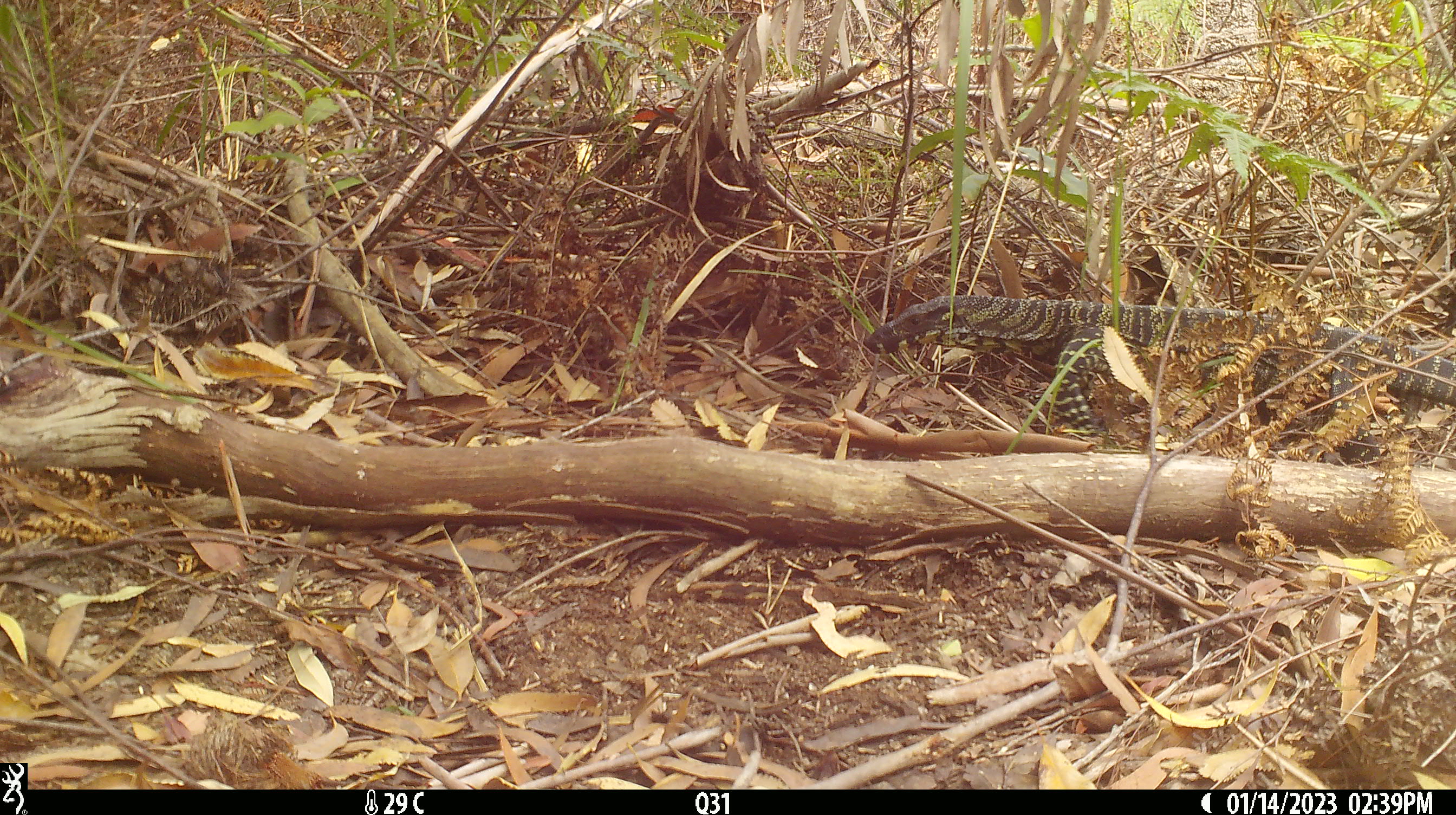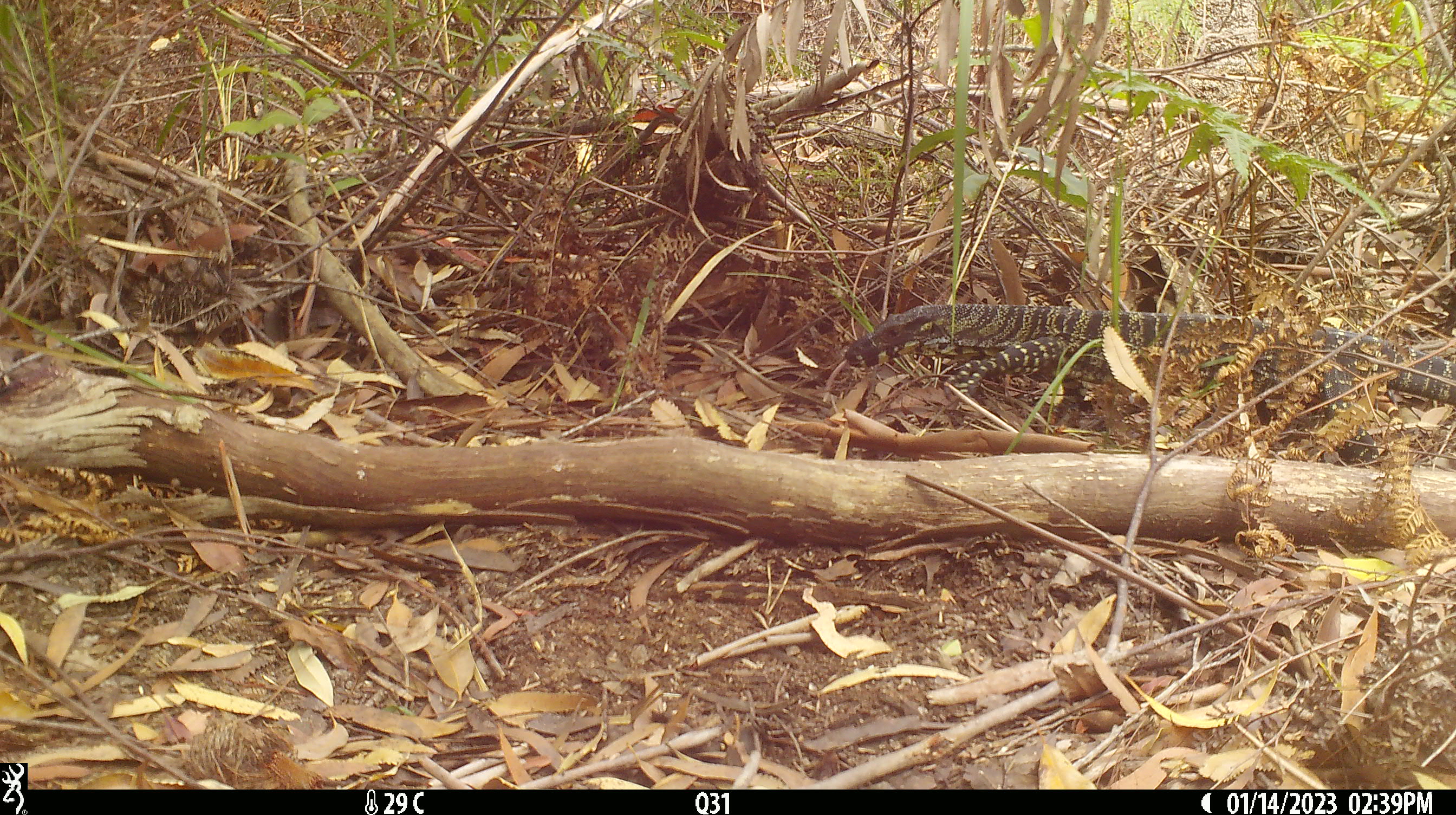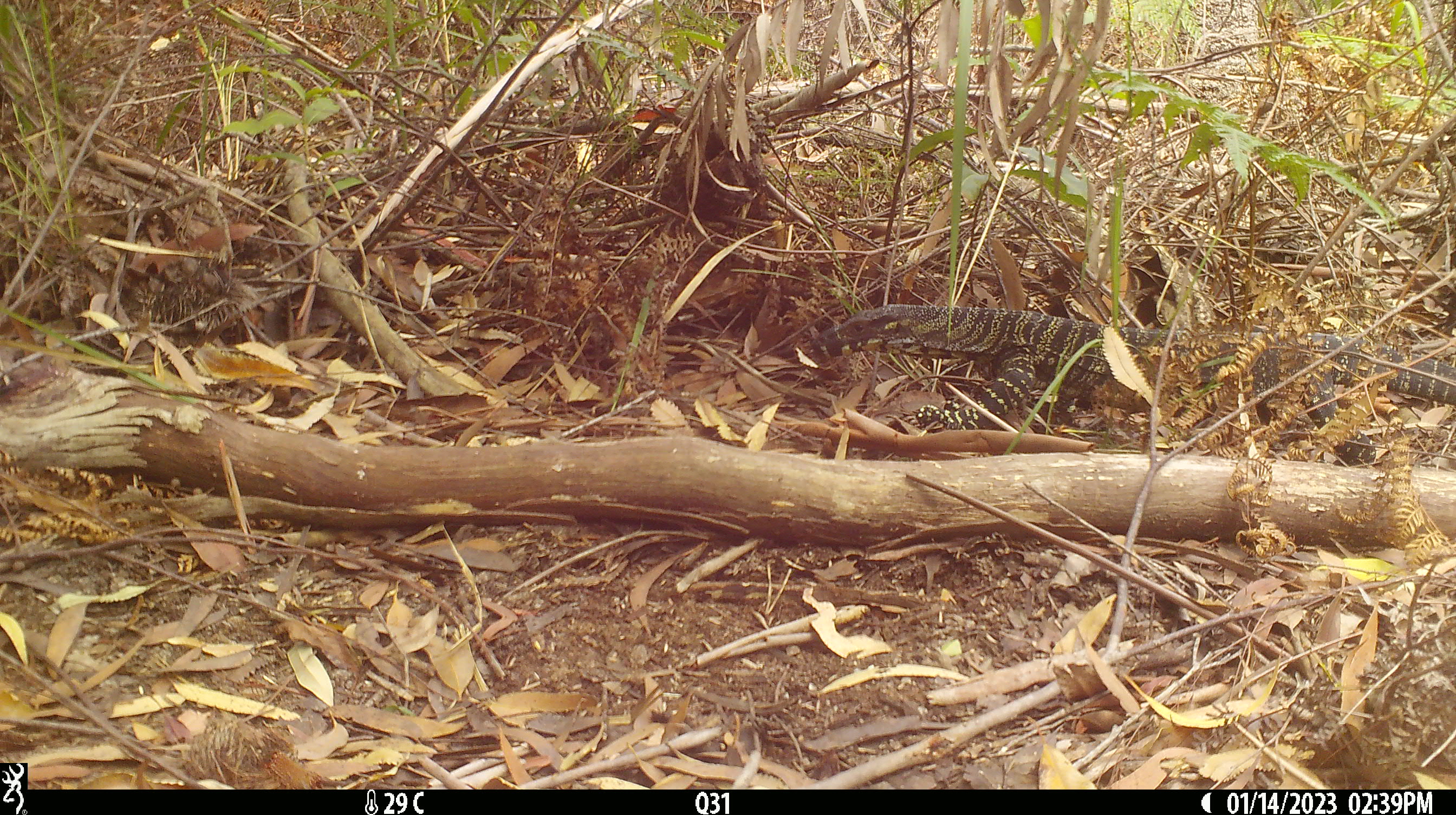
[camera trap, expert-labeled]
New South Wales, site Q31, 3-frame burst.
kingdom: Animalia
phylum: Chordata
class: Reptilia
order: Squamata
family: Varanidae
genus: Varanus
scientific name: Varanus varius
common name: lace monitor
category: goanna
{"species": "goanna (lace monitor) (Varanus varius)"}